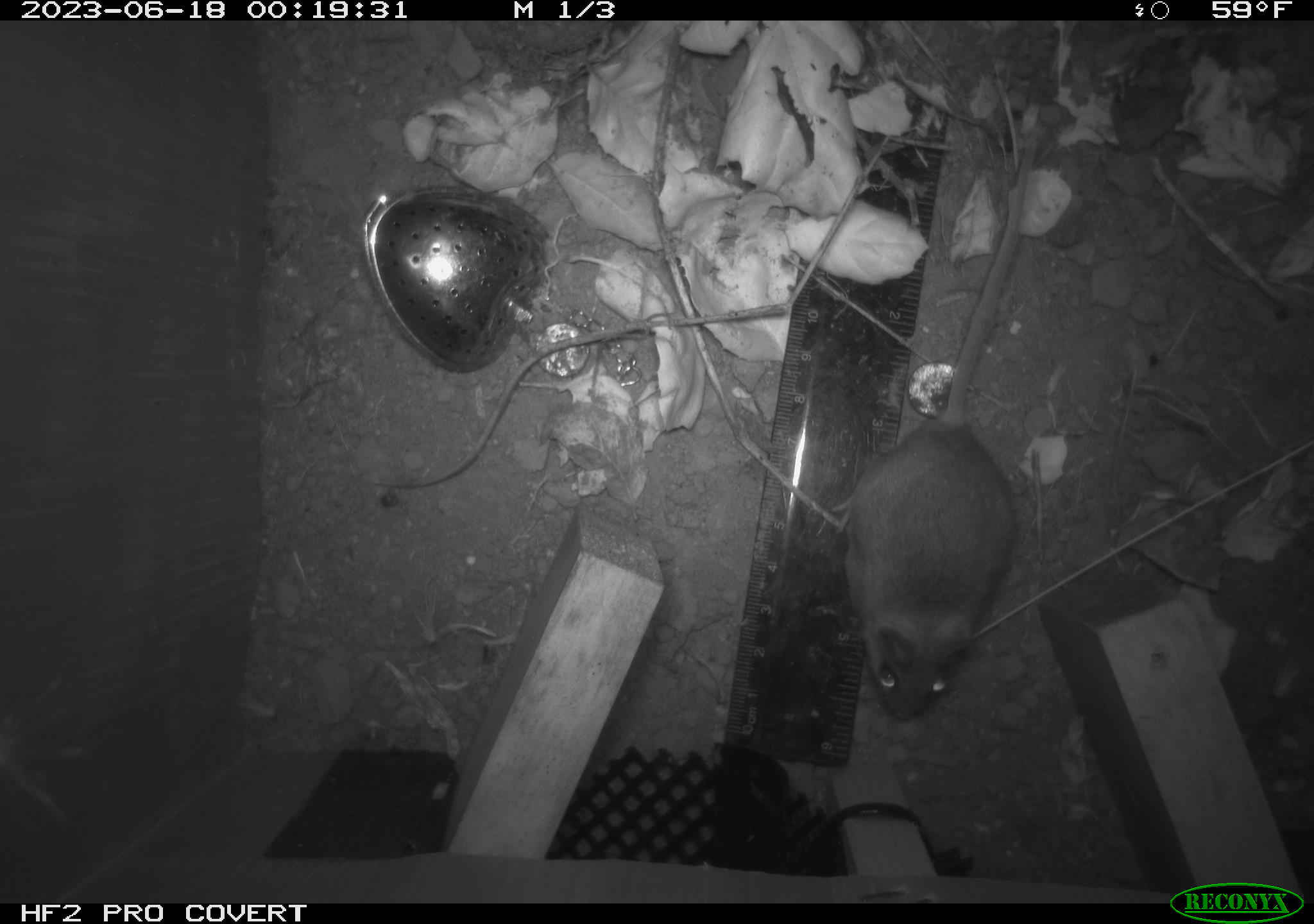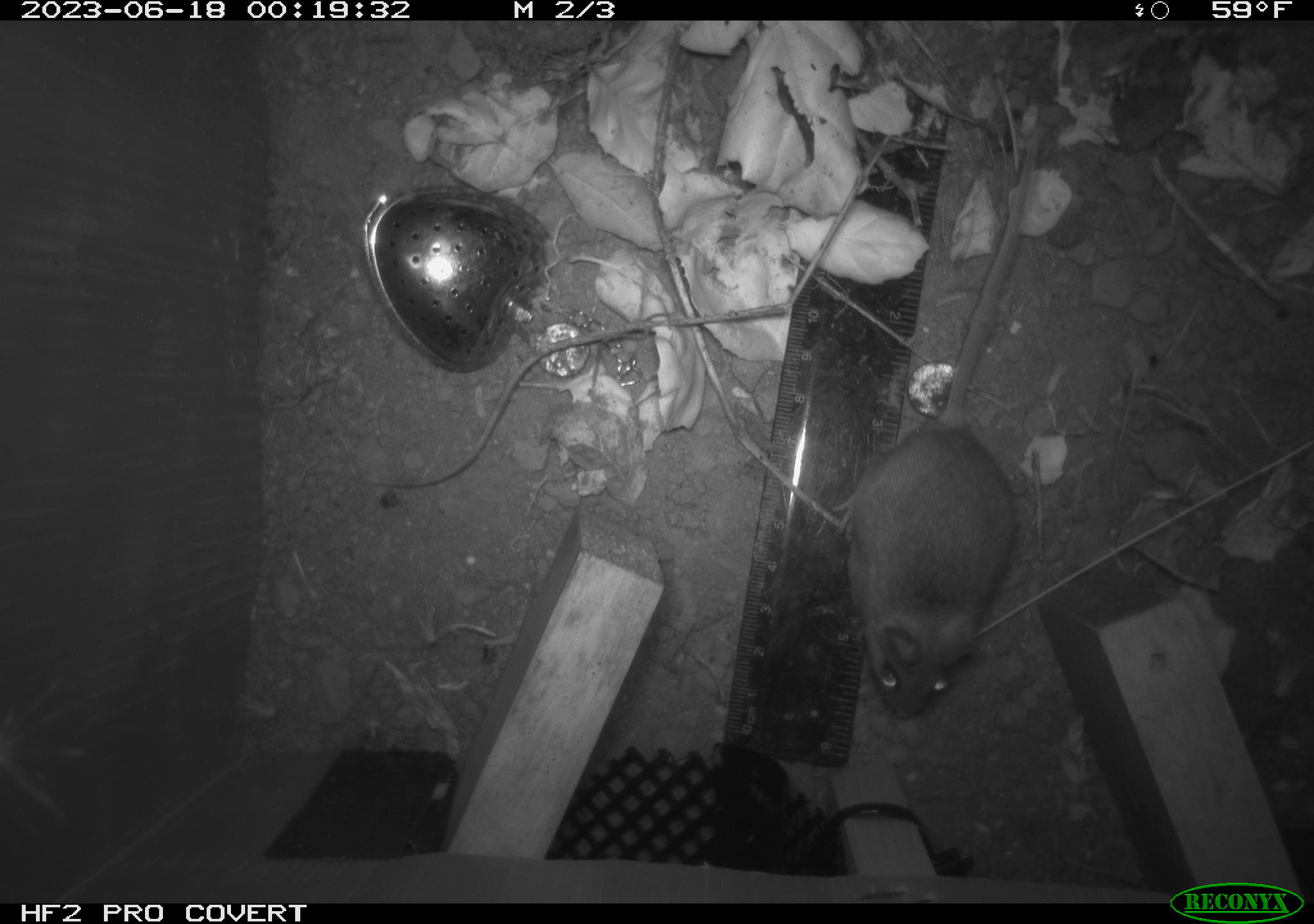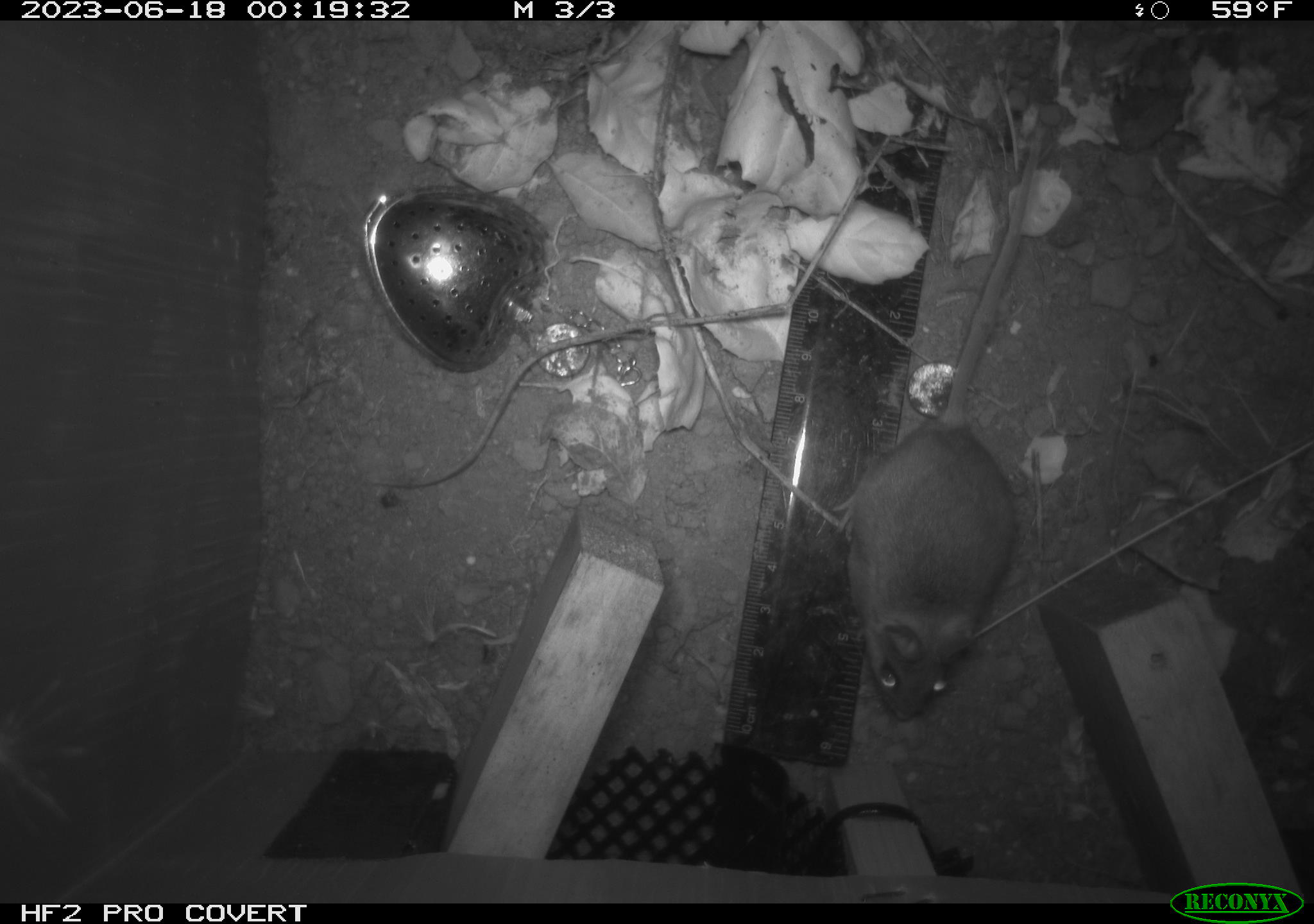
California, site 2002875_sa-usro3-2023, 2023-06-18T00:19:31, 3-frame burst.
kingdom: Animalia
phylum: Chordata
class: Mammalia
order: Rodentia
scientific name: Rodentia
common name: mouse species